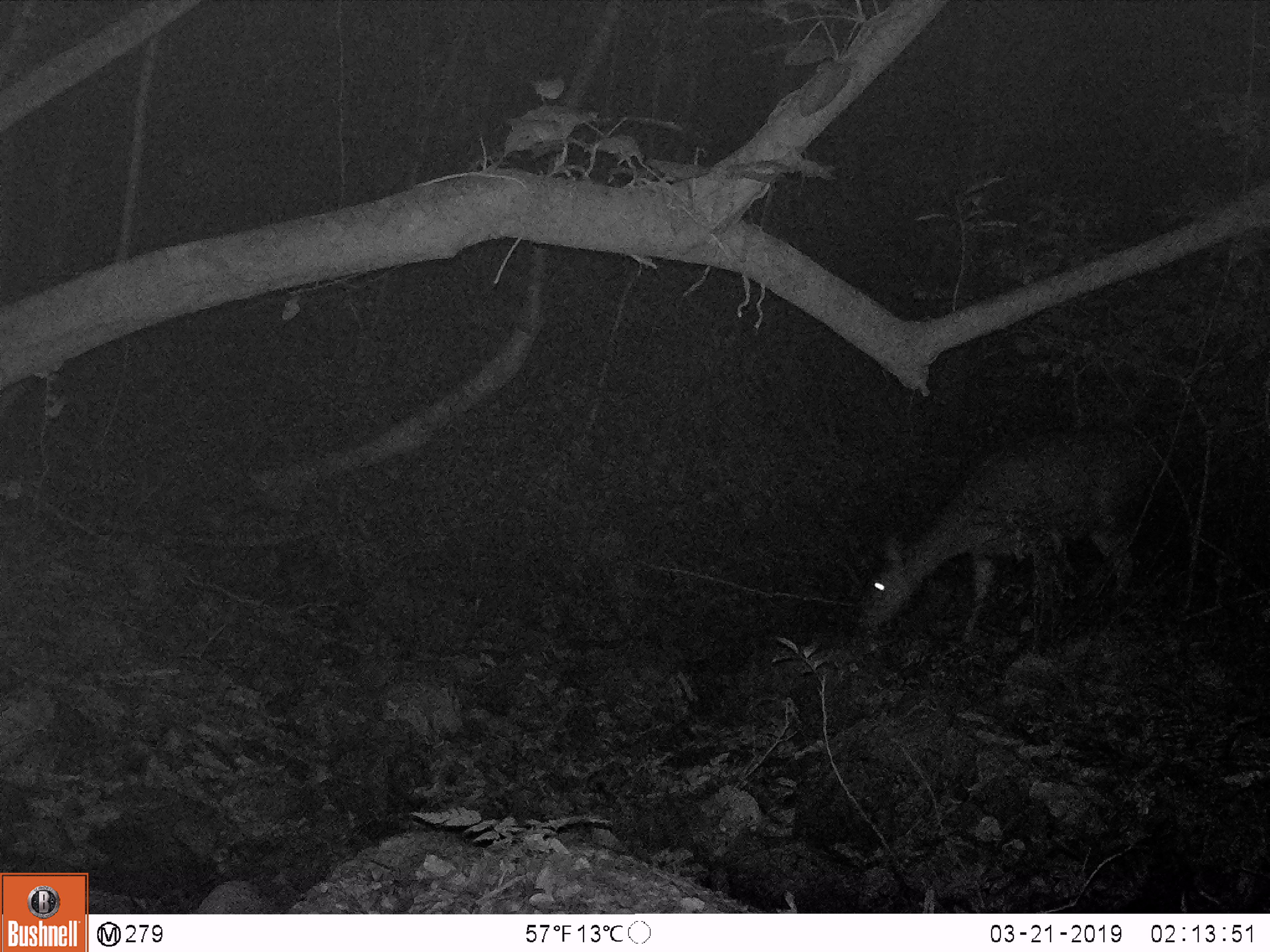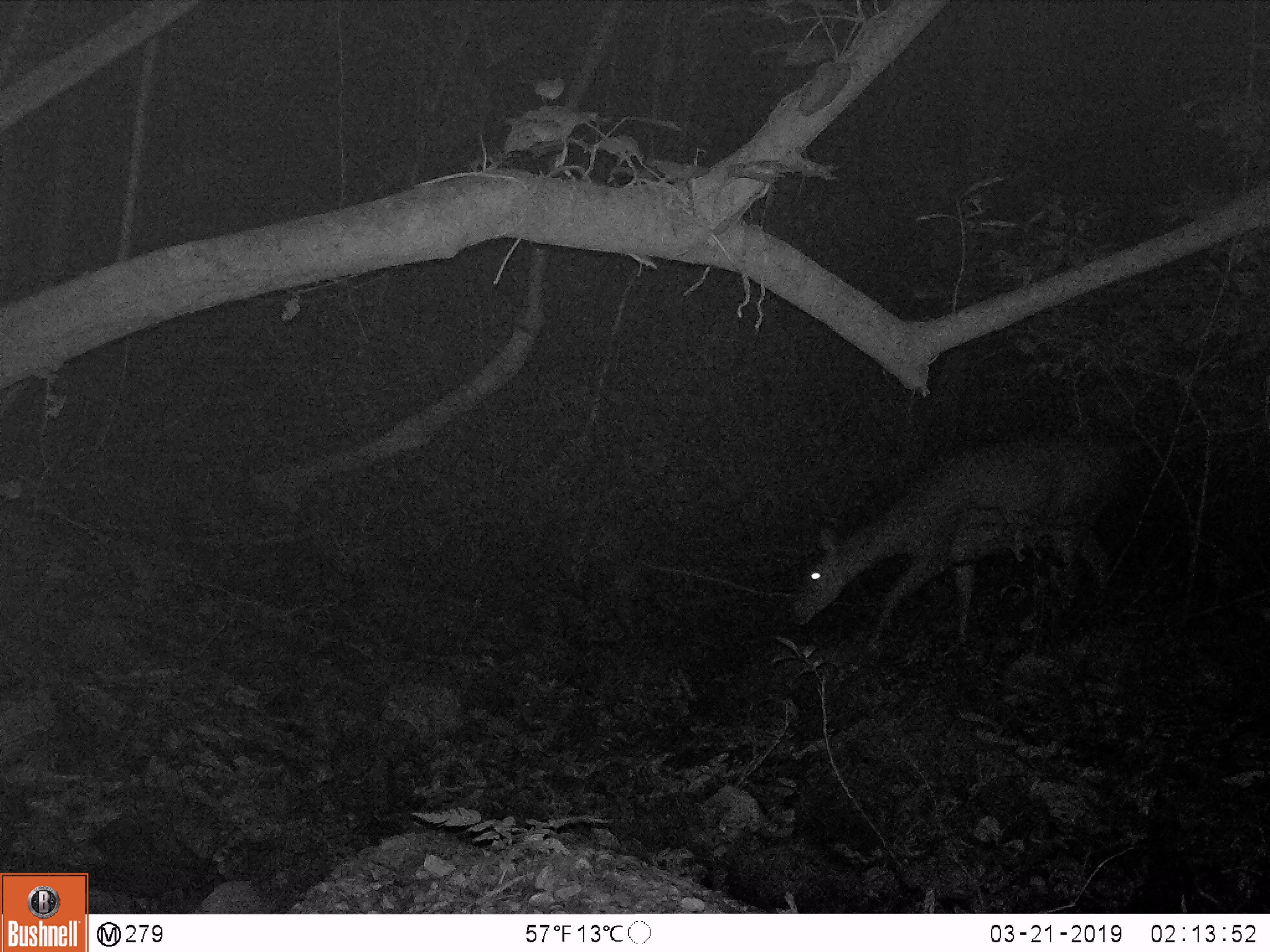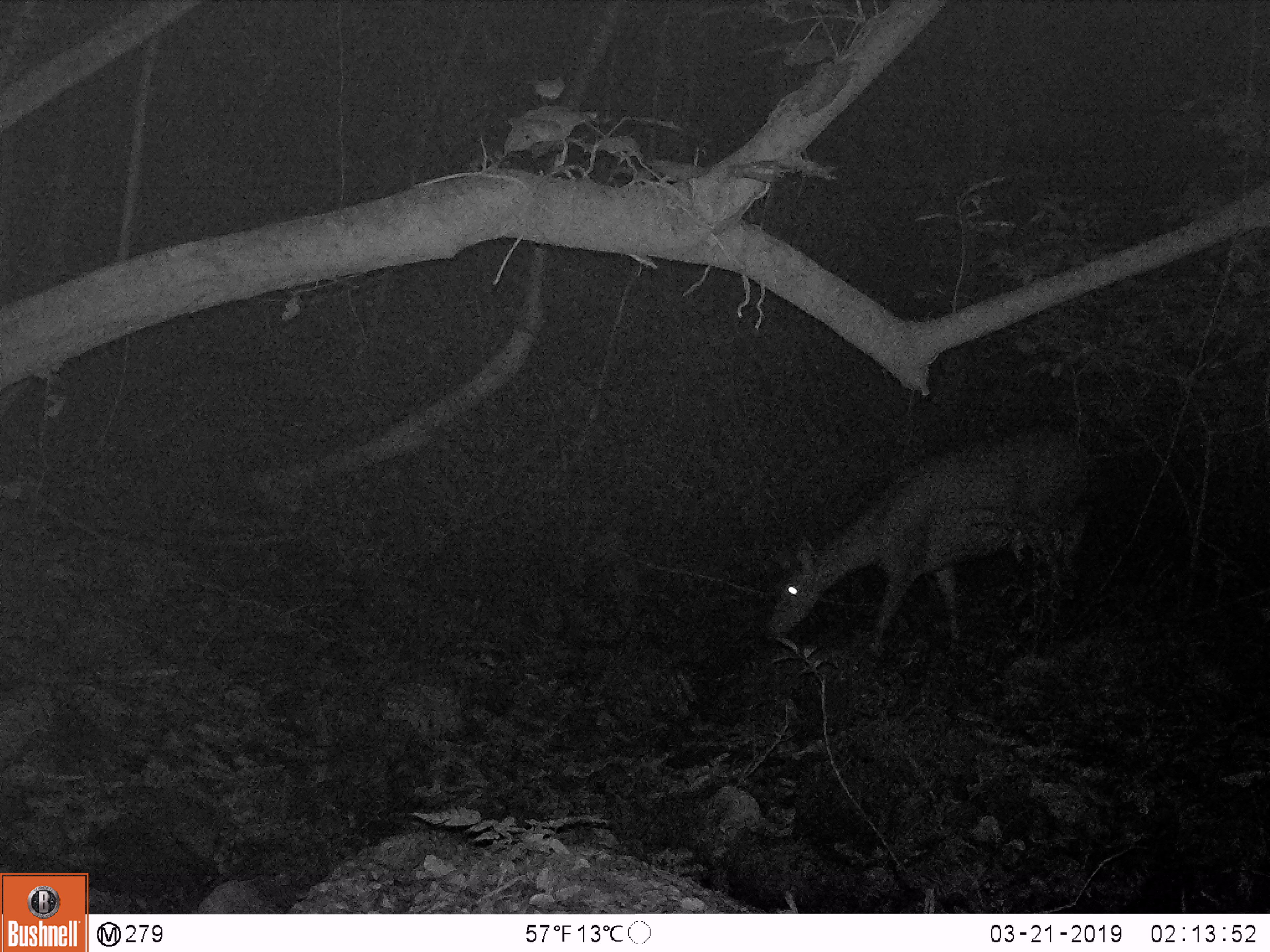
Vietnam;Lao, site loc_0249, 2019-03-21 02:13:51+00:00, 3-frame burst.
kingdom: Animalia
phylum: Chordata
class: Mammalia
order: Artiodactyla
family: Cervidae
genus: Rusa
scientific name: Rusa unicolor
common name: sambar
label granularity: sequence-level